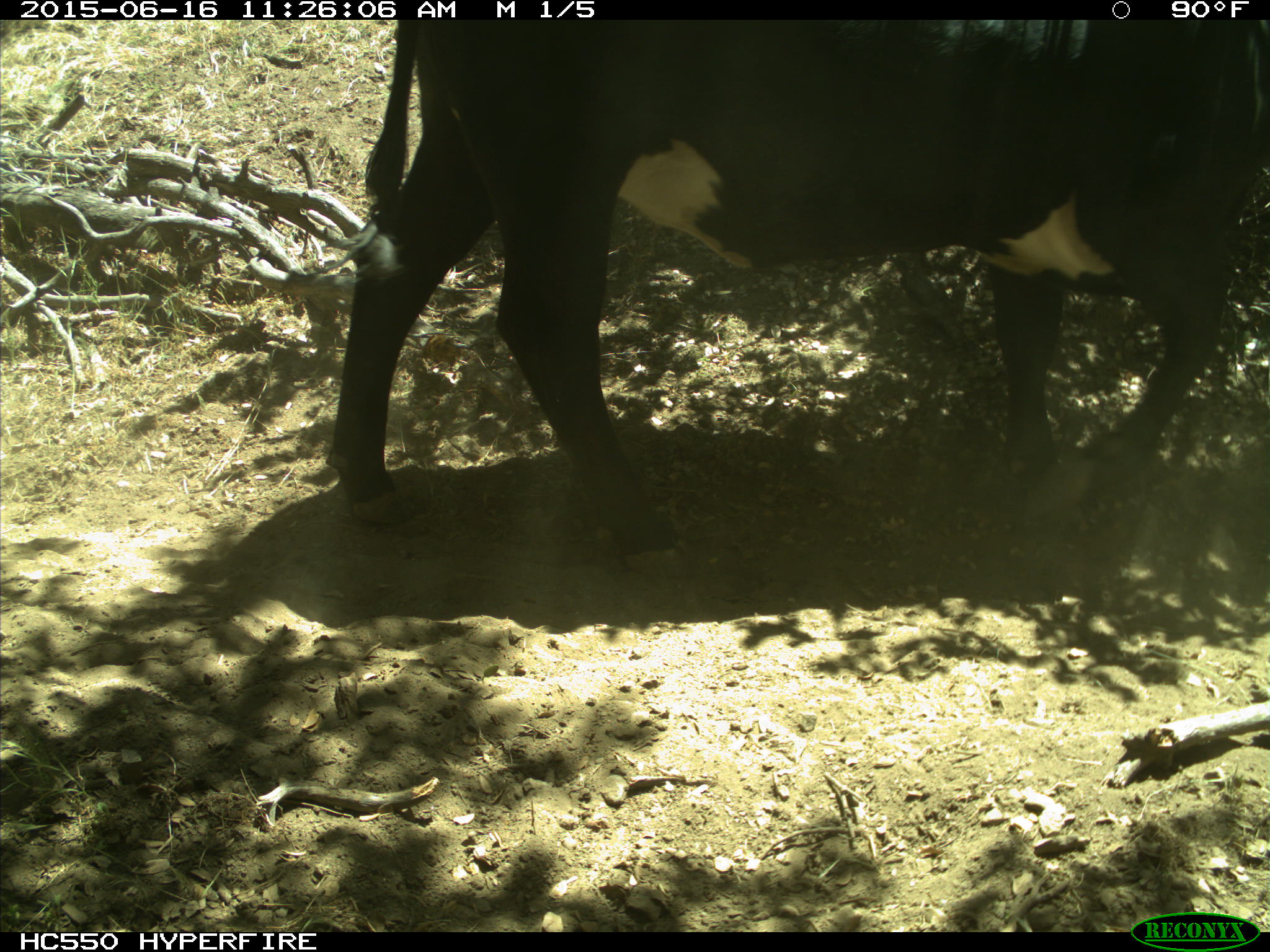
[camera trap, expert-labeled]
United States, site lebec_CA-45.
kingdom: Animalia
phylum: Chordata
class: Mammalia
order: Artiodactyla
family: Bovidae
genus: Bos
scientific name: Bos taurus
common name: domestic cow